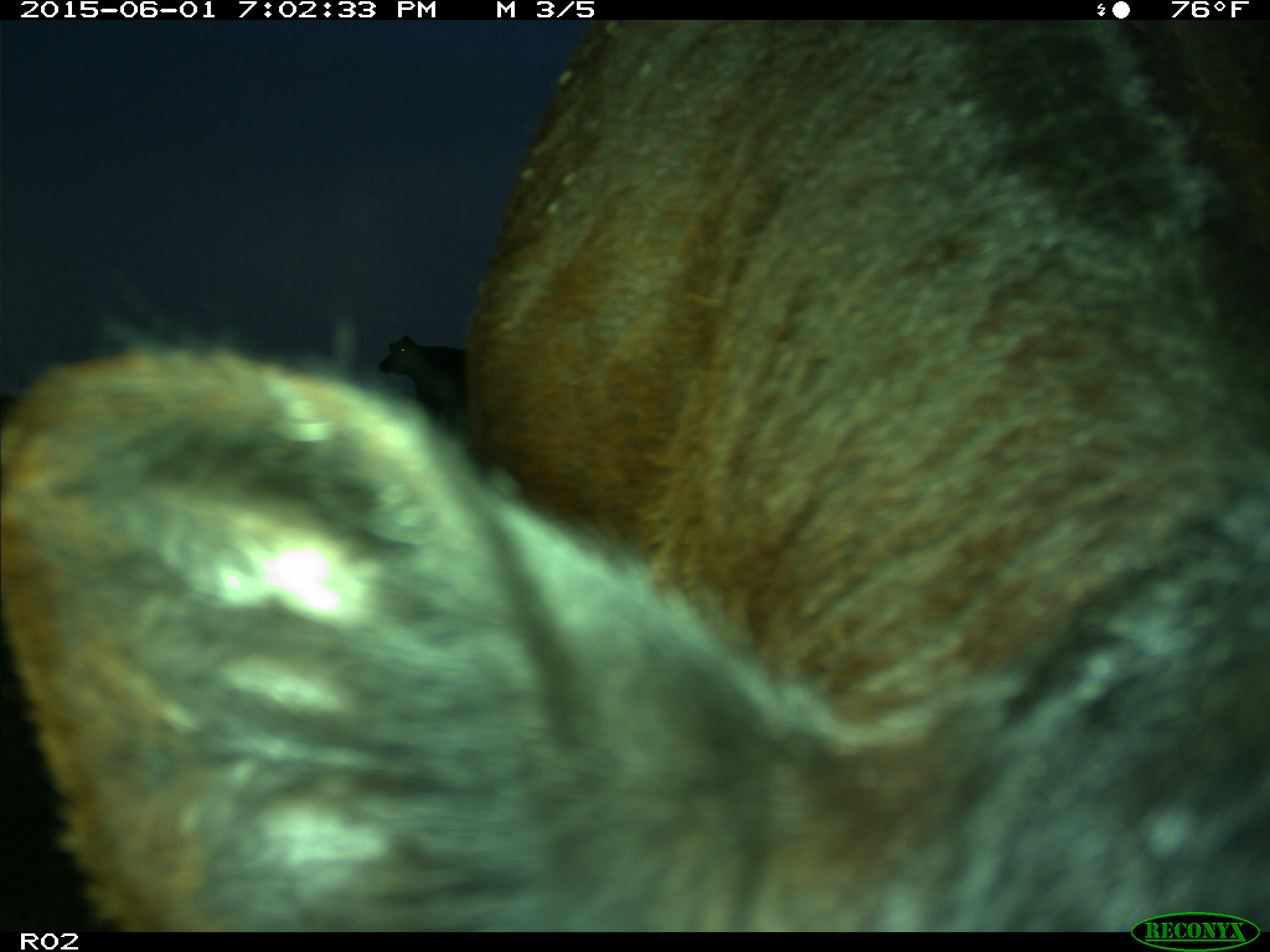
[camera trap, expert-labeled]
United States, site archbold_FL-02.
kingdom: Animalia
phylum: Chordata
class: Mammalia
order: Artiodactyla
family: Bovidae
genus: Bos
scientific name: Bos taurus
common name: domestic cow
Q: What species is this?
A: Bos taurus (domestic cow).